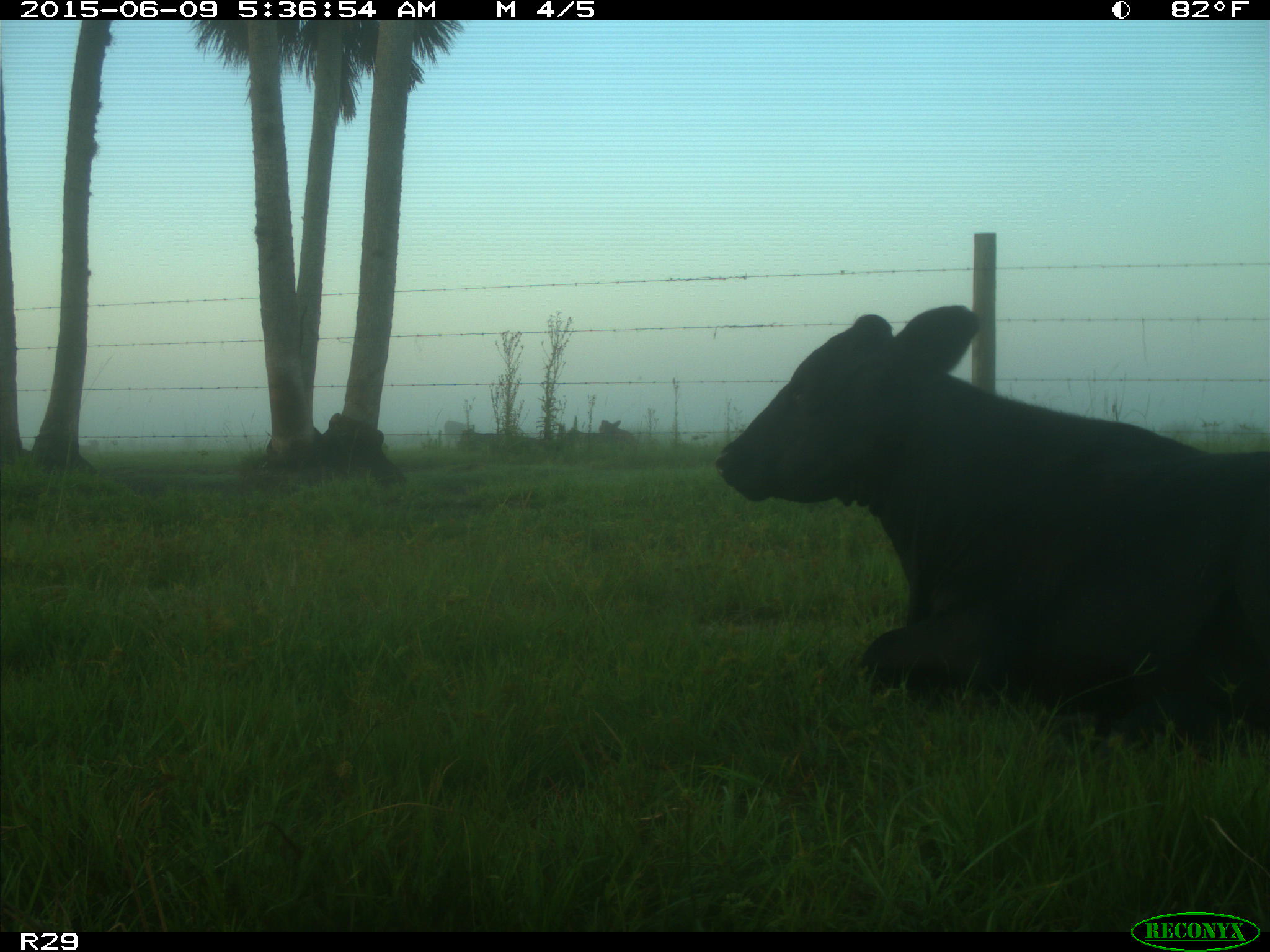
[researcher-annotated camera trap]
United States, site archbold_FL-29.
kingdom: Animalia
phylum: Chordata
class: Mammalia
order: Artiodactyla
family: Bovidae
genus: Bos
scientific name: Bos taurus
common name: domestic cow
Bos taurus (domestic cow).